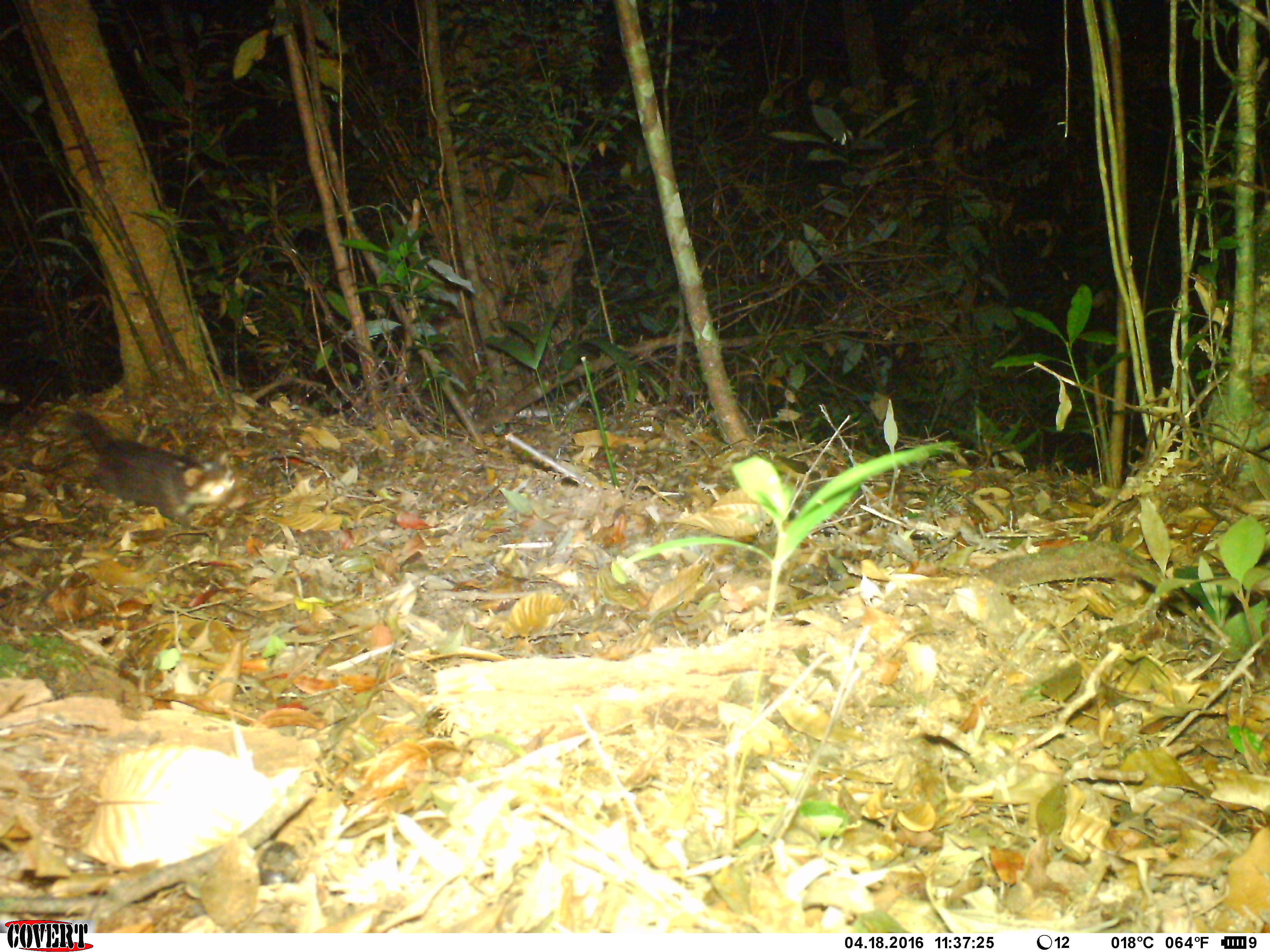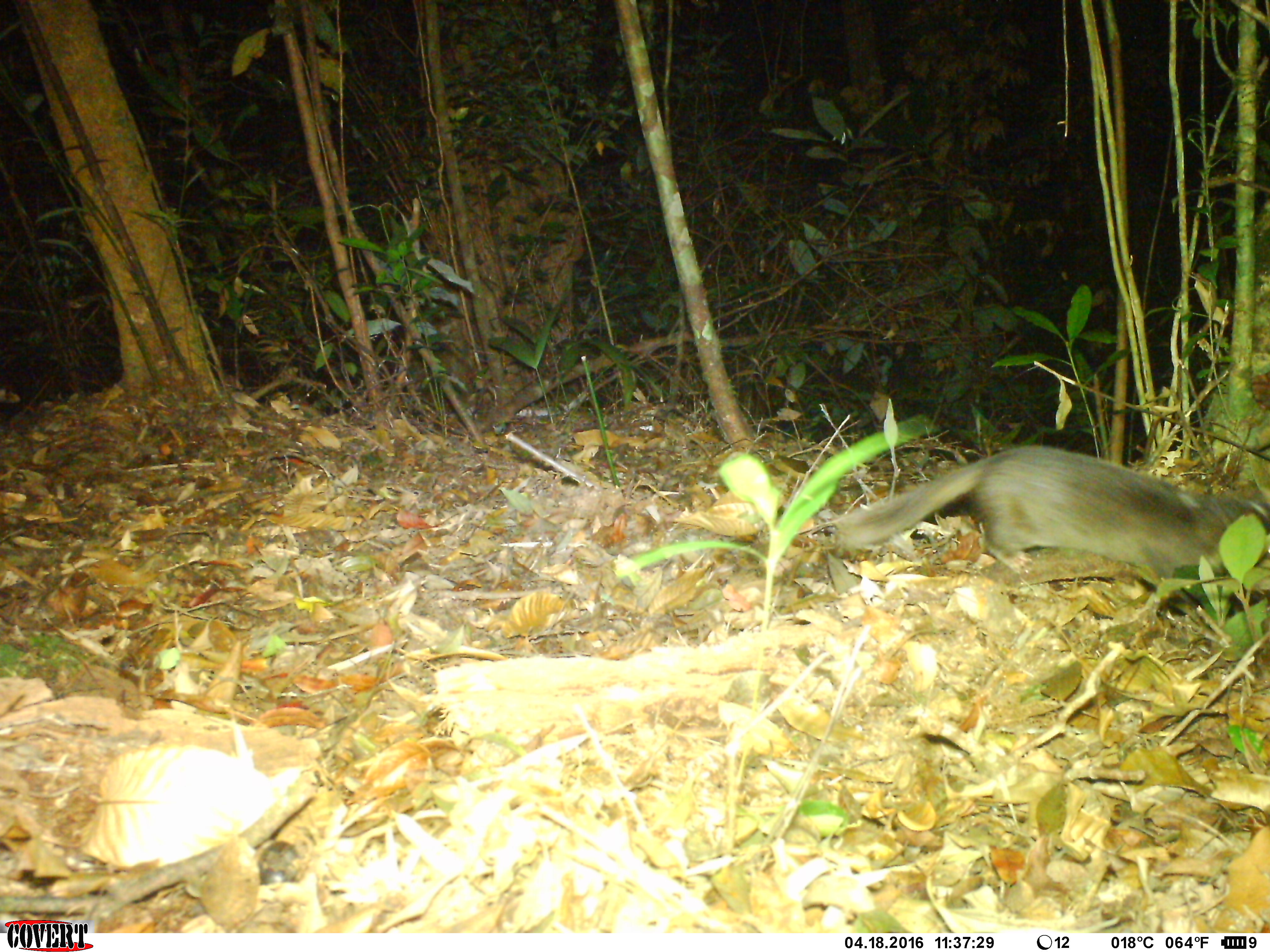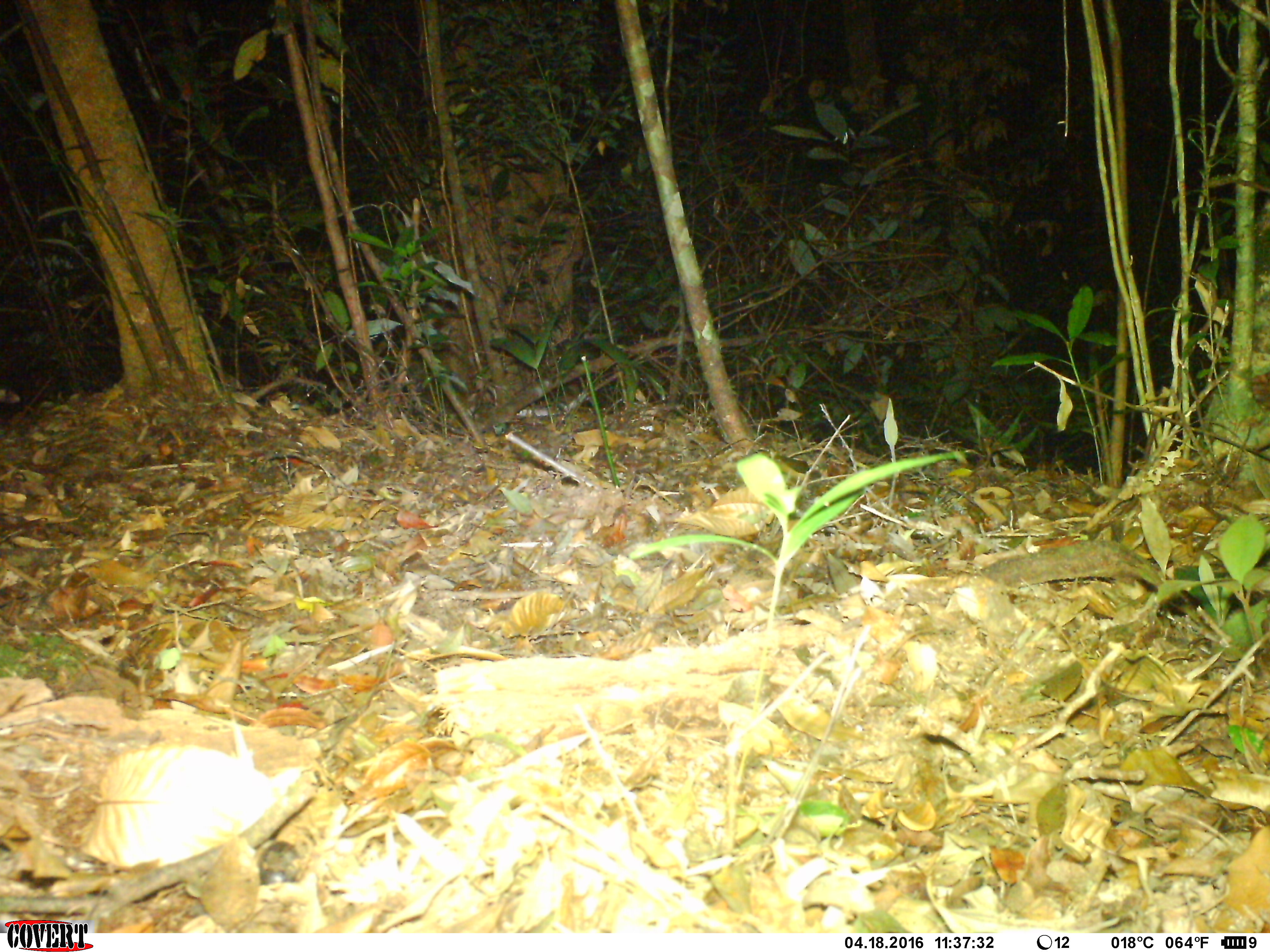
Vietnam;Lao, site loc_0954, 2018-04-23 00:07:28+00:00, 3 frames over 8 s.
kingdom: Animalia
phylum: Chordata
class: Mammalia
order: Carnivora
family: Mustelidae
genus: Melogale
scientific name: Melogale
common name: ferret badger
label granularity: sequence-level